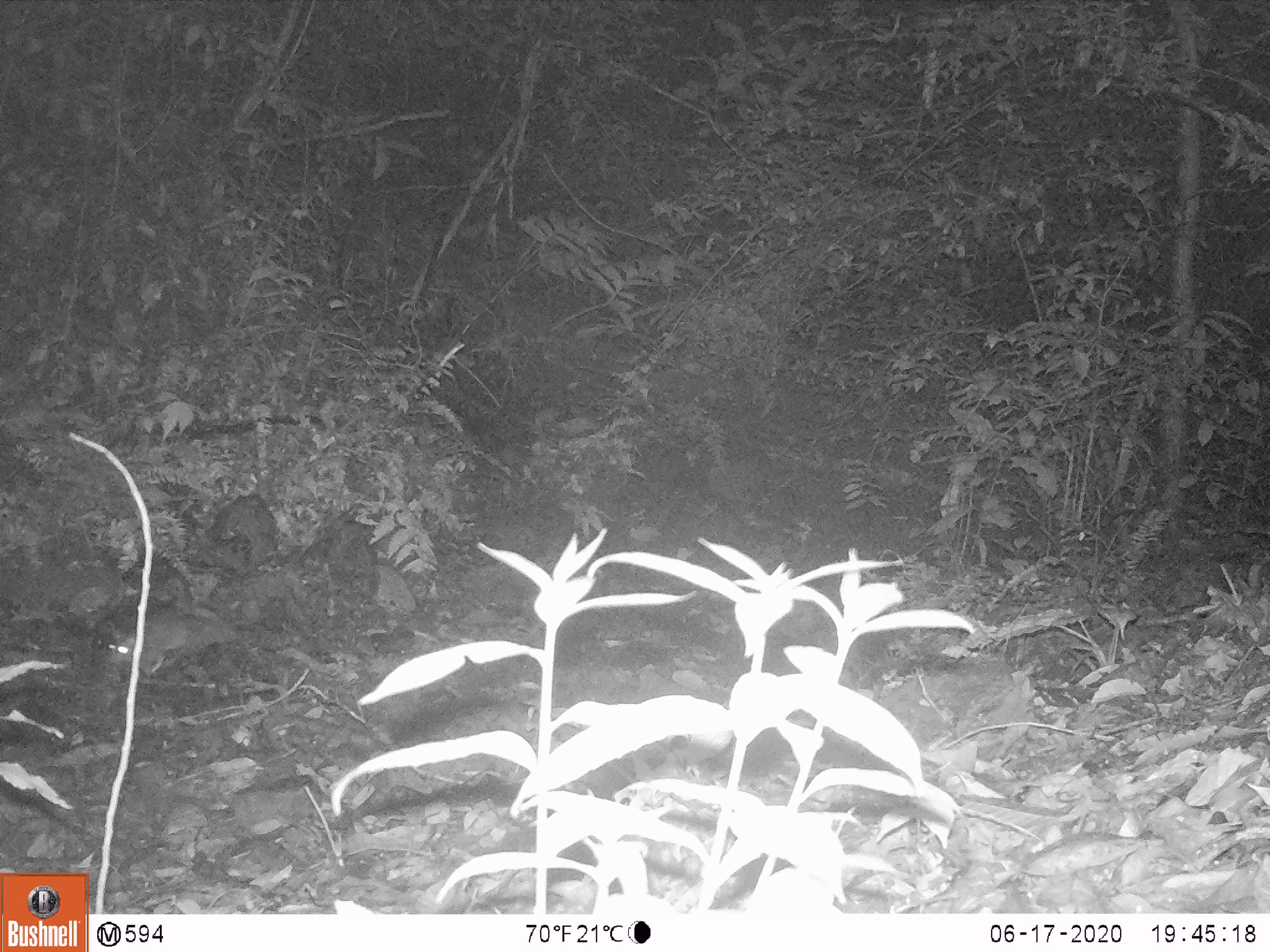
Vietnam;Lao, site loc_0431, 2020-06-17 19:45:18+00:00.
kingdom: Animalia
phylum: Chordata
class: Mammalia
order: Rodentia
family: Muridae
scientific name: Muridae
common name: old-world mice and rats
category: unidentified murid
Unidentified murid (old-world mice and rats) (Muridae). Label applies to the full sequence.